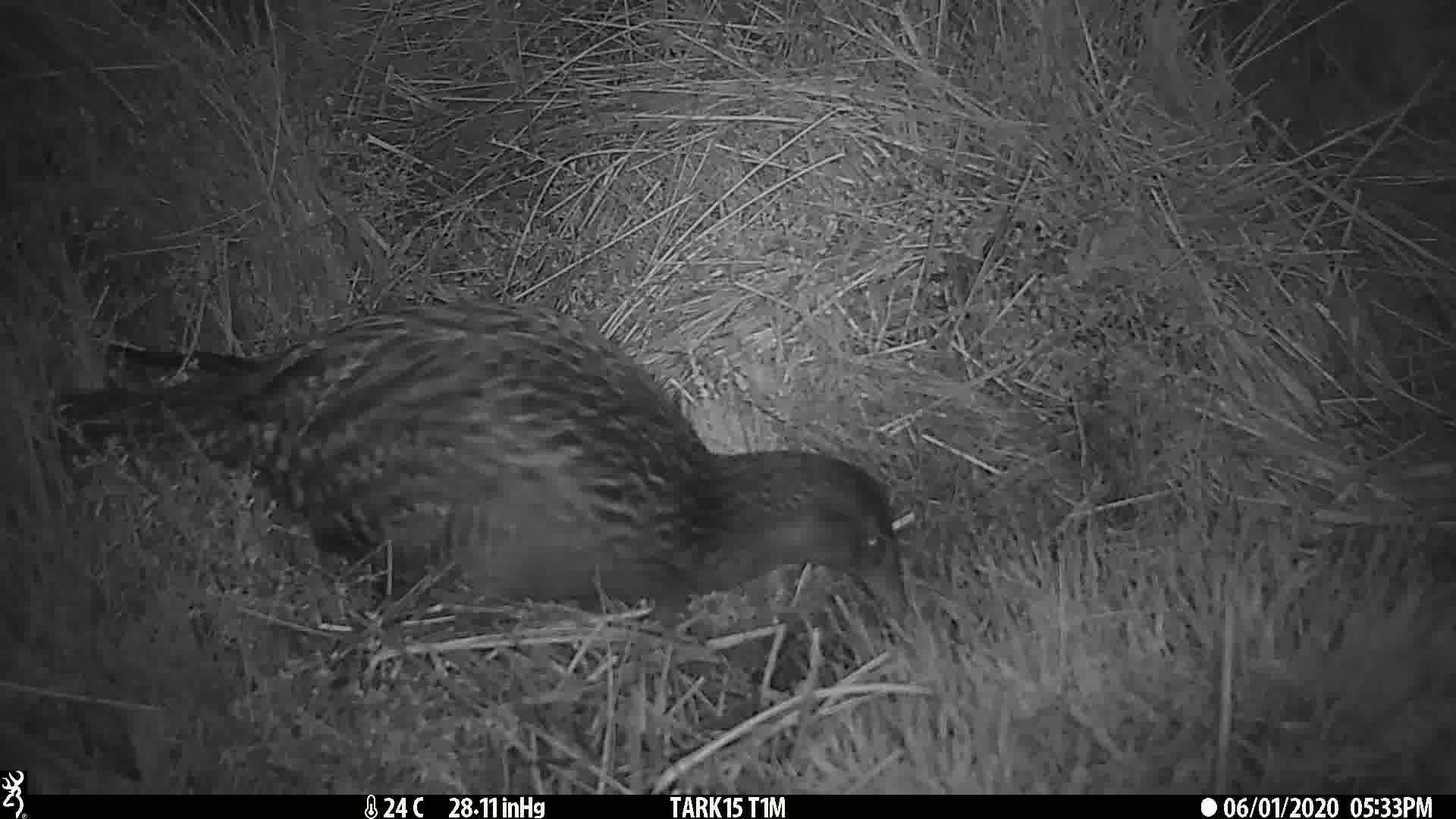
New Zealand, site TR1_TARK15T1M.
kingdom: Animalia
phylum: Chordata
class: Aves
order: Gruiformes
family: Rallidae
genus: Gallirallus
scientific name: Gallirallus australis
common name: weka